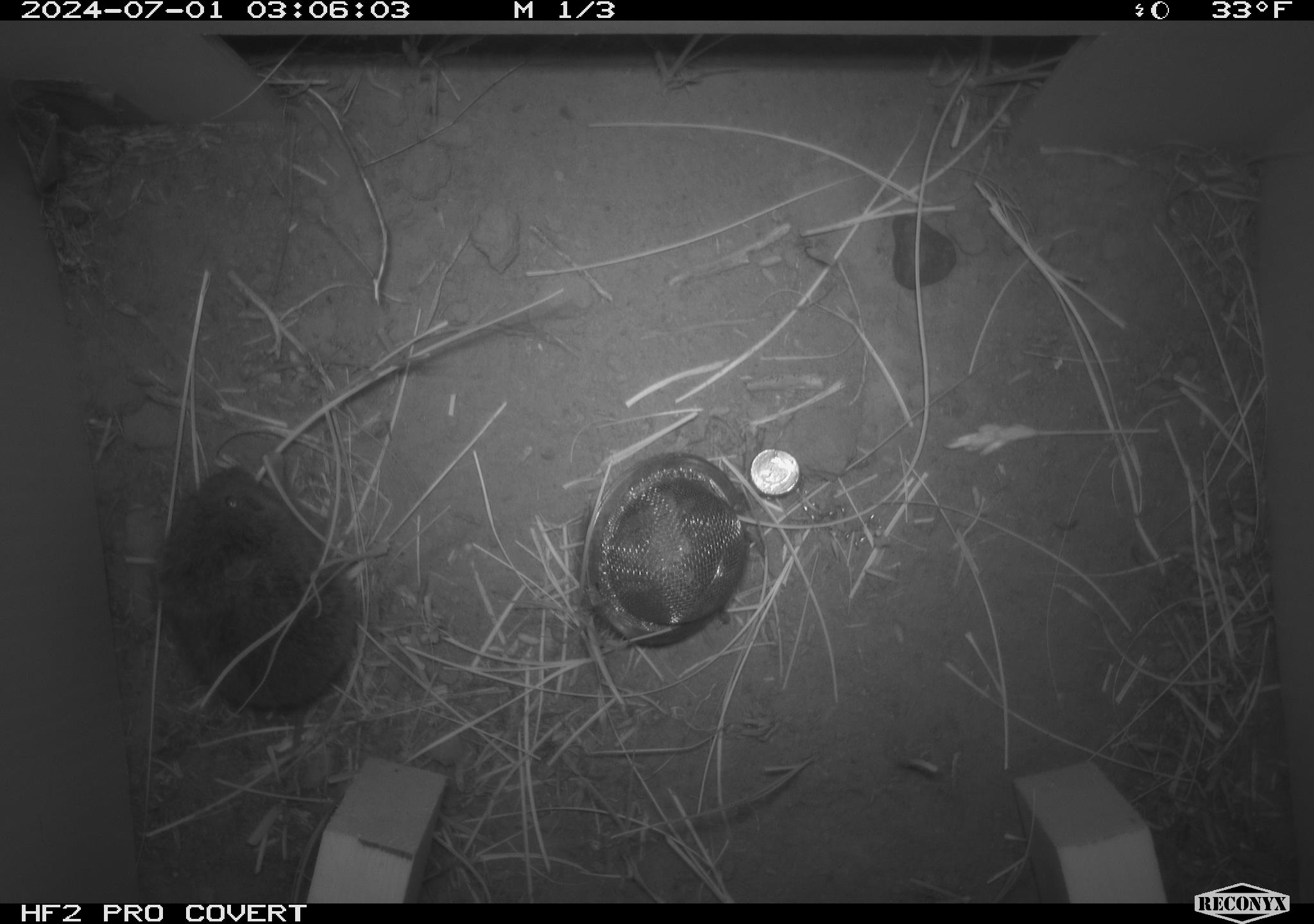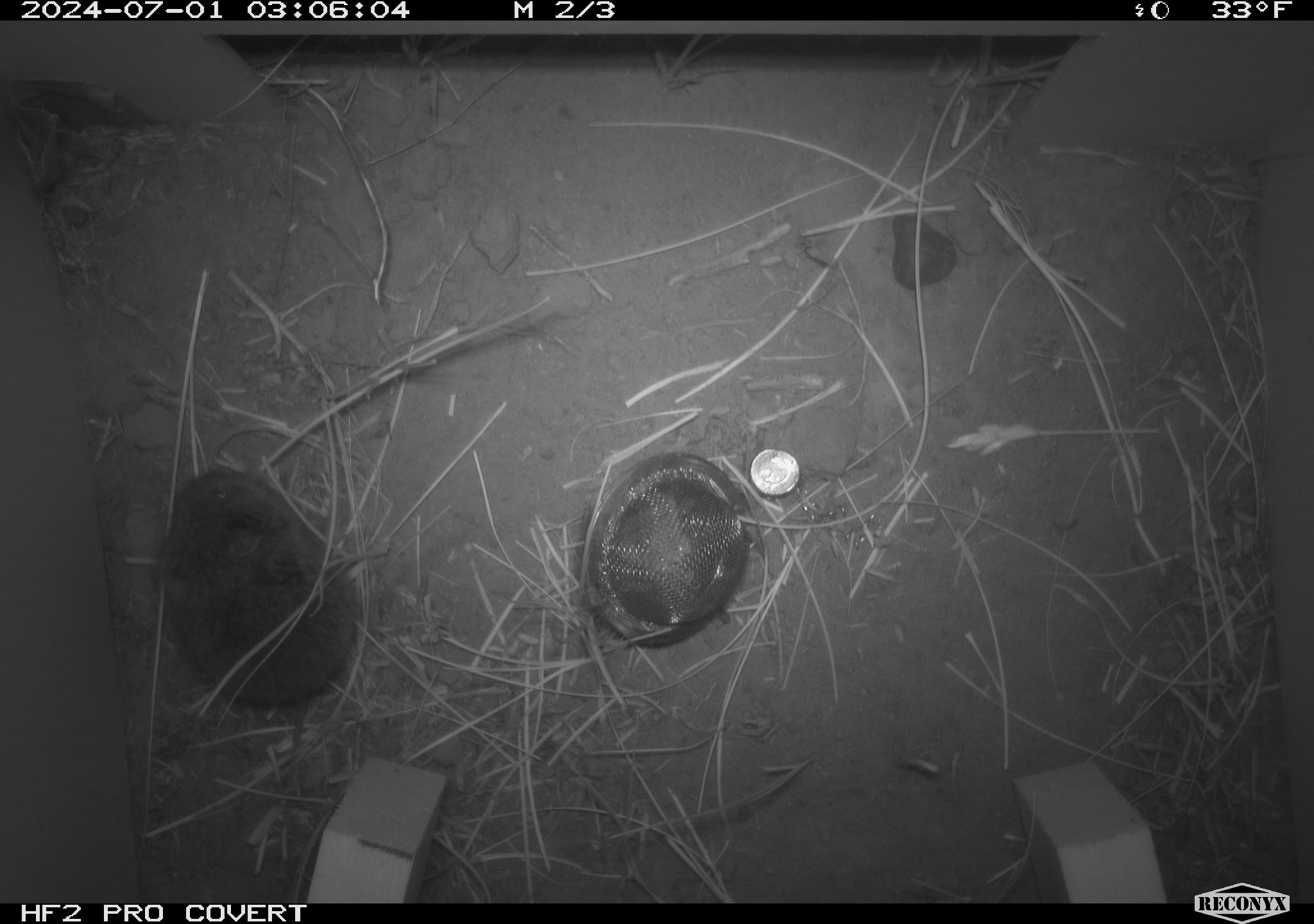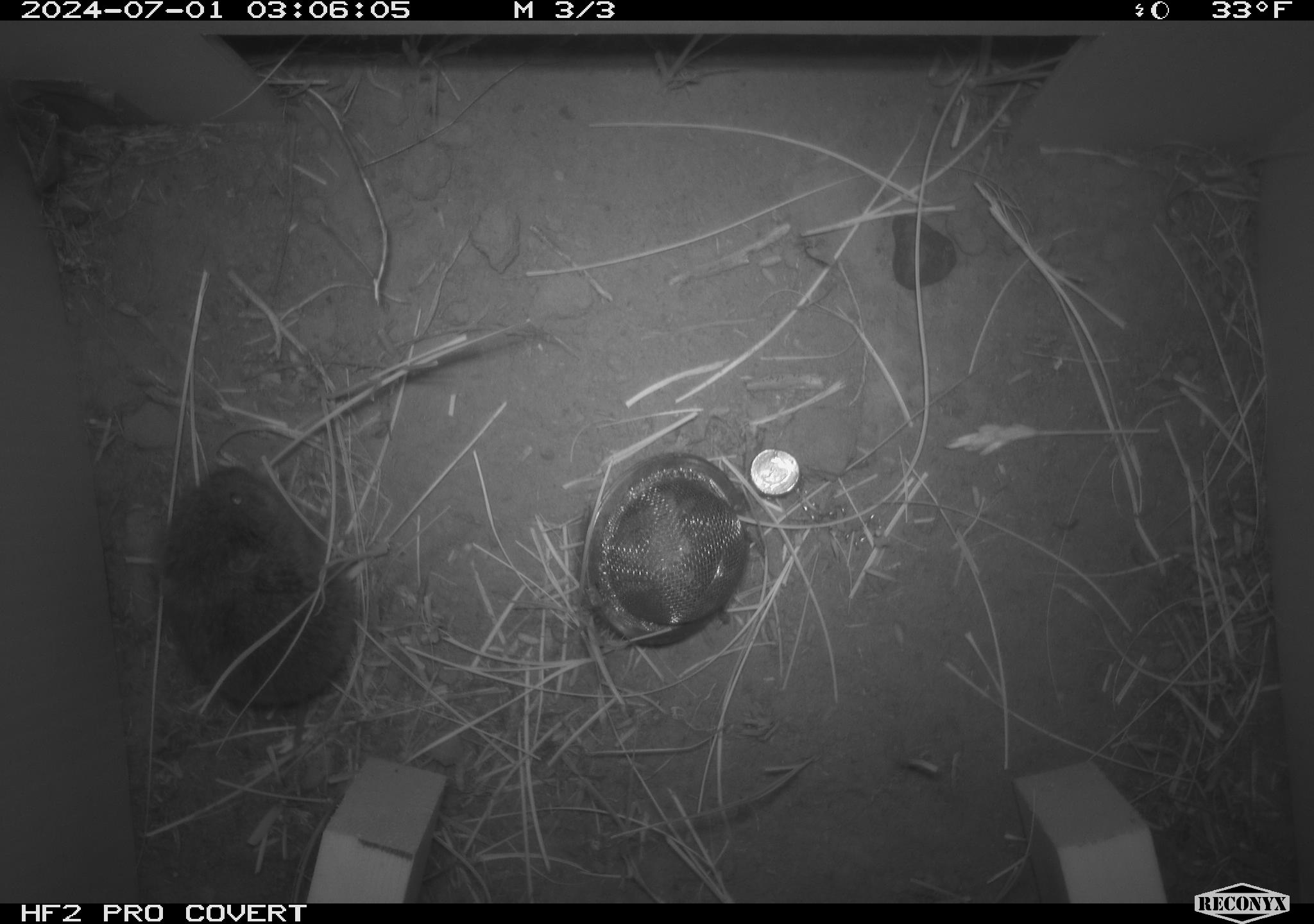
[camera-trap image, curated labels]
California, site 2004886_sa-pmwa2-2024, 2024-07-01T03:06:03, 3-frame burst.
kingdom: Animalia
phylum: Chordata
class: Mammalia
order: Rodentia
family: Cricetidae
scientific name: Arvicolinae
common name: voles, lemmings, and muskrats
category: arvicolinae subfamily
Arvicolinae subfamily (voles, lemmings, and muskrats) (Arvicolinae).